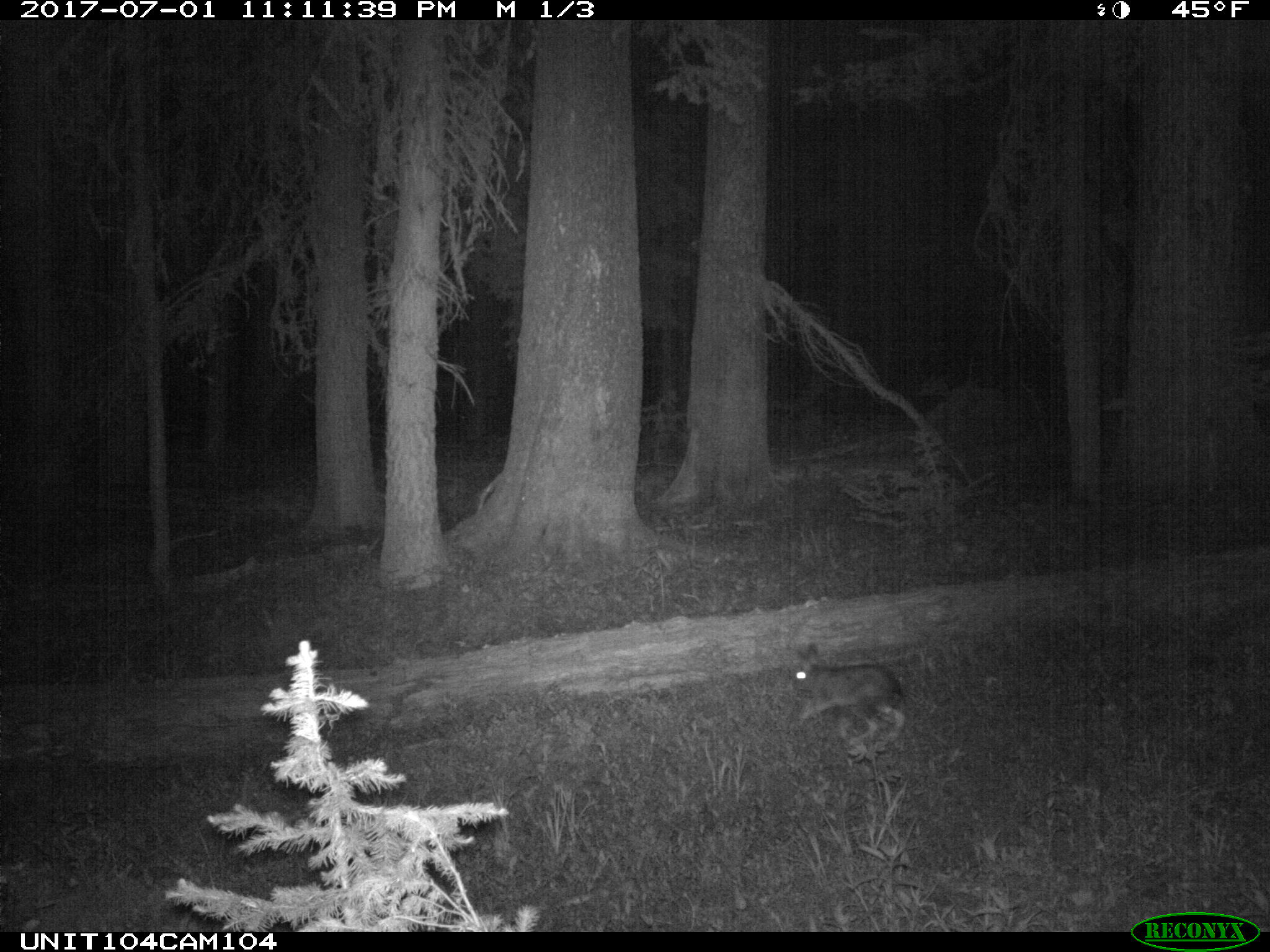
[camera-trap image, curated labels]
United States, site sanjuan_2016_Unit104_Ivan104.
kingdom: Animalia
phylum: Chordata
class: Mammalia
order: Lagomorpha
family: Leporidae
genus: Lepus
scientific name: Lepus americanus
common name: snowshoe hare